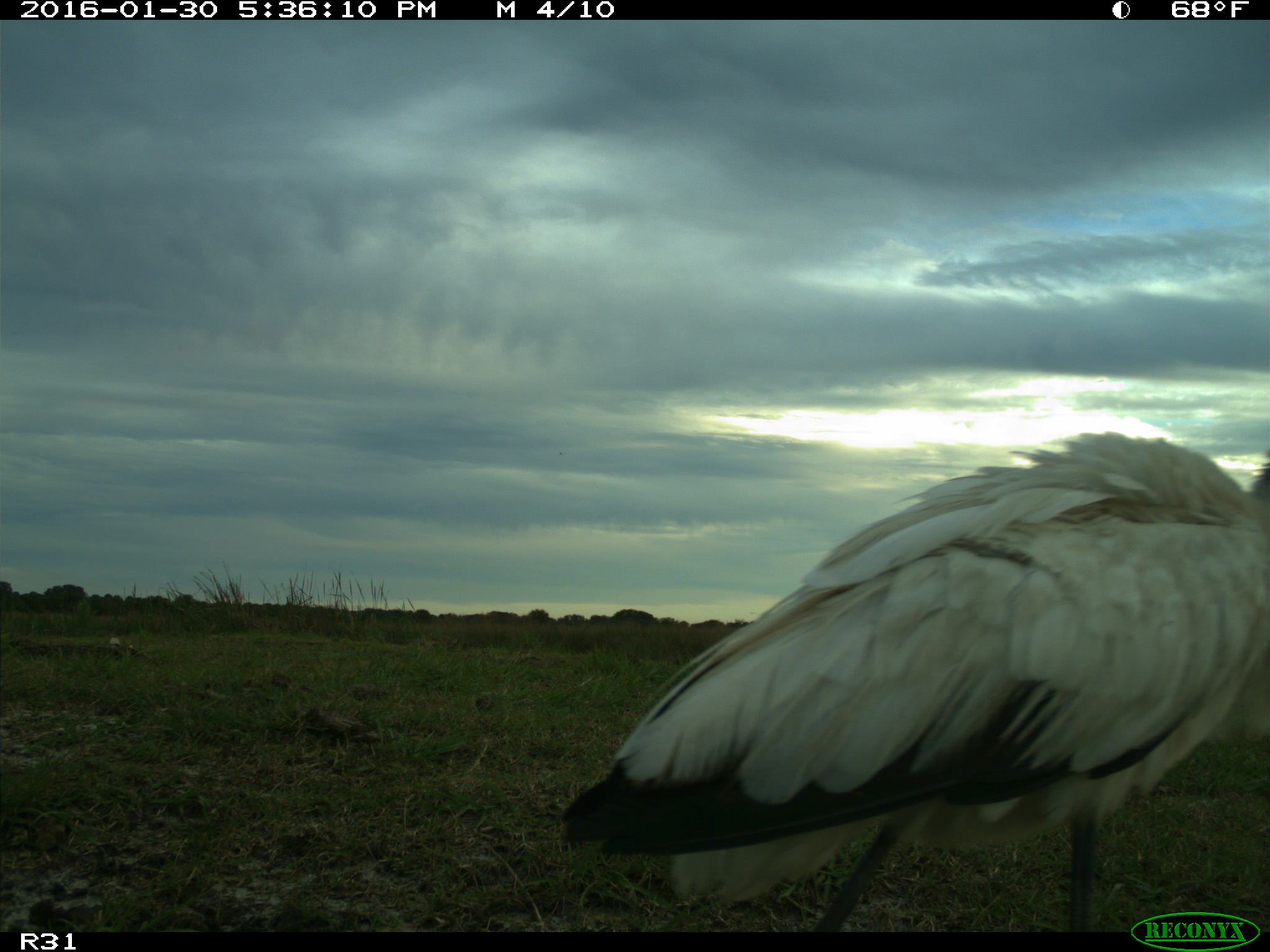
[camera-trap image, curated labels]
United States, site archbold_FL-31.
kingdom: Animalia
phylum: Chordata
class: Aves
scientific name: Aves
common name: birds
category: unidentified bird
Unidentified bird (birds) (Aves).